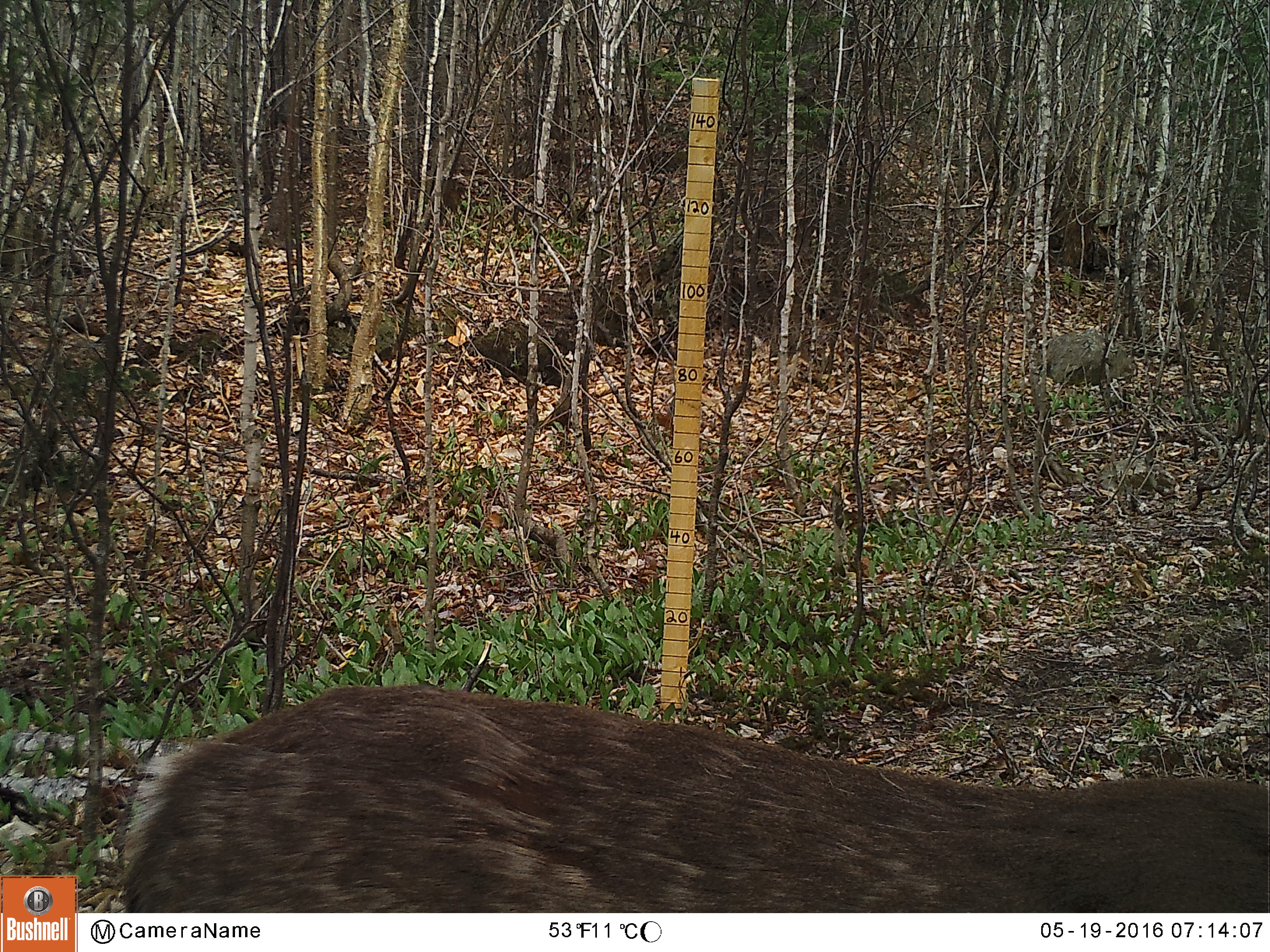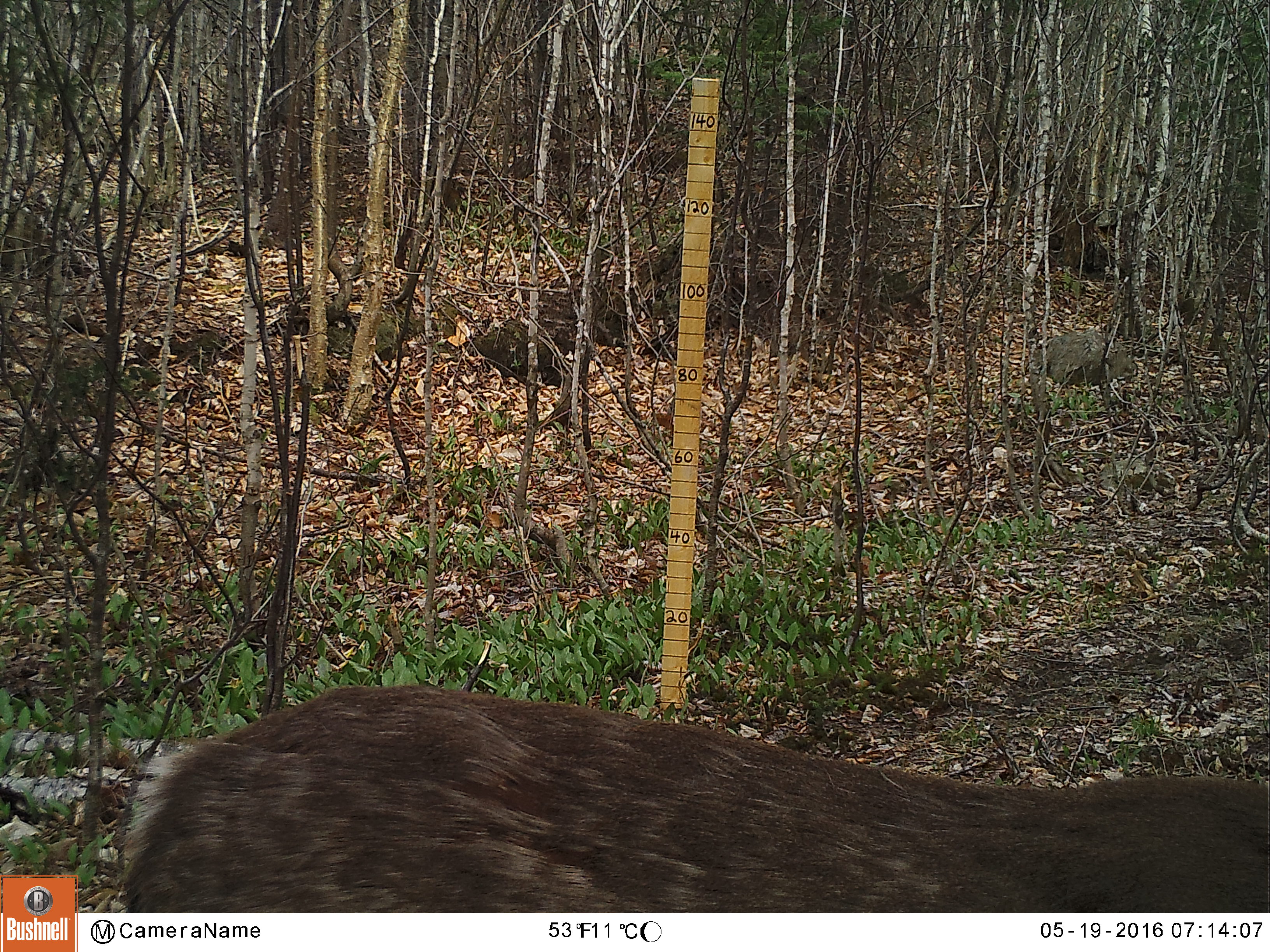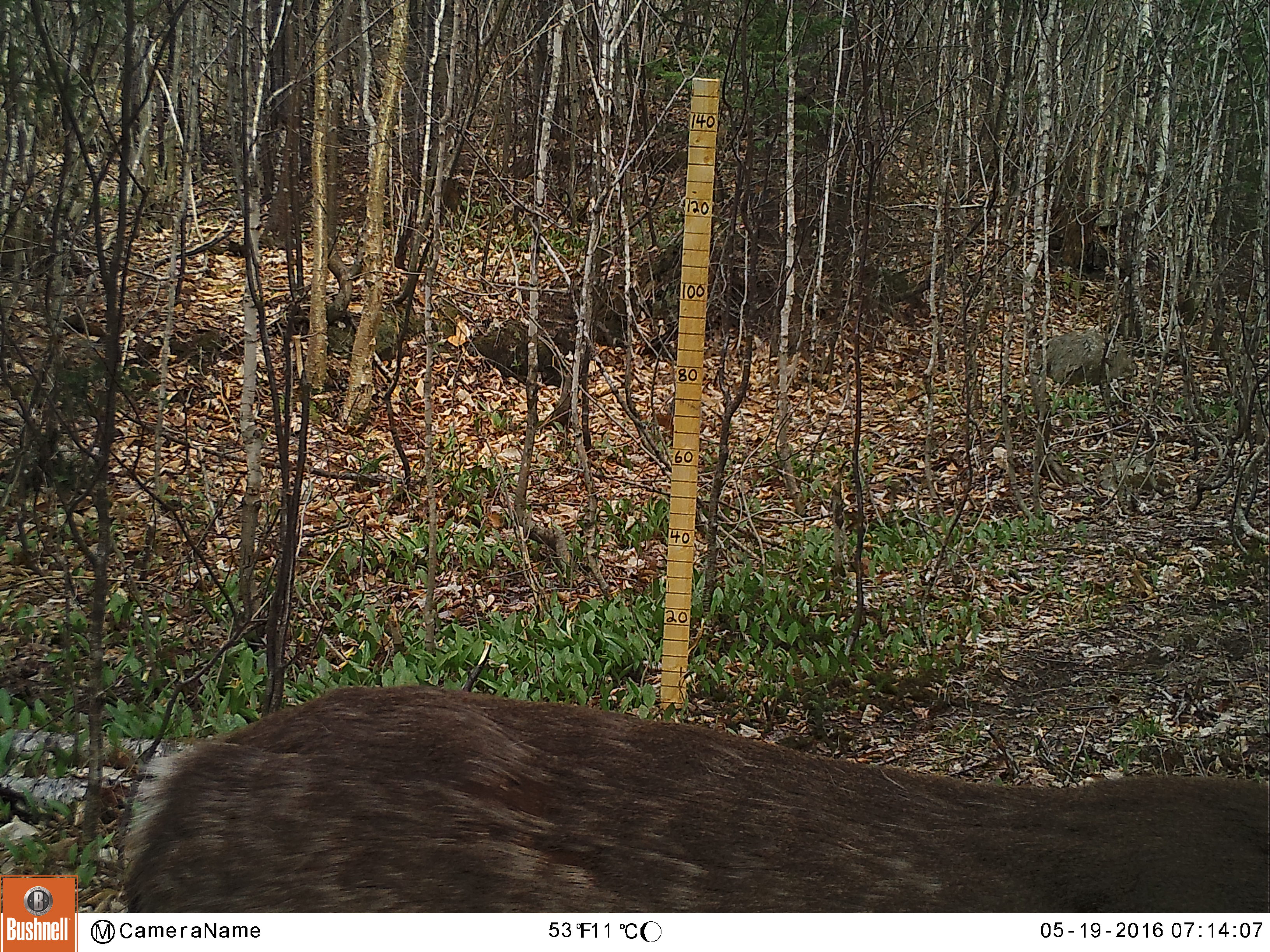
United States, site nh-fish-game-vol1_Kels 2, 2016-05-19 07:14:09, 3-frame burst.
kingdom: Animalia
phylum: Chordata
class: Mammalia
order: Artiodactyla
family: Cervidae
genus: Odocoileus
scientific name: Odocoileus virginianus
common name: white-tailed deer